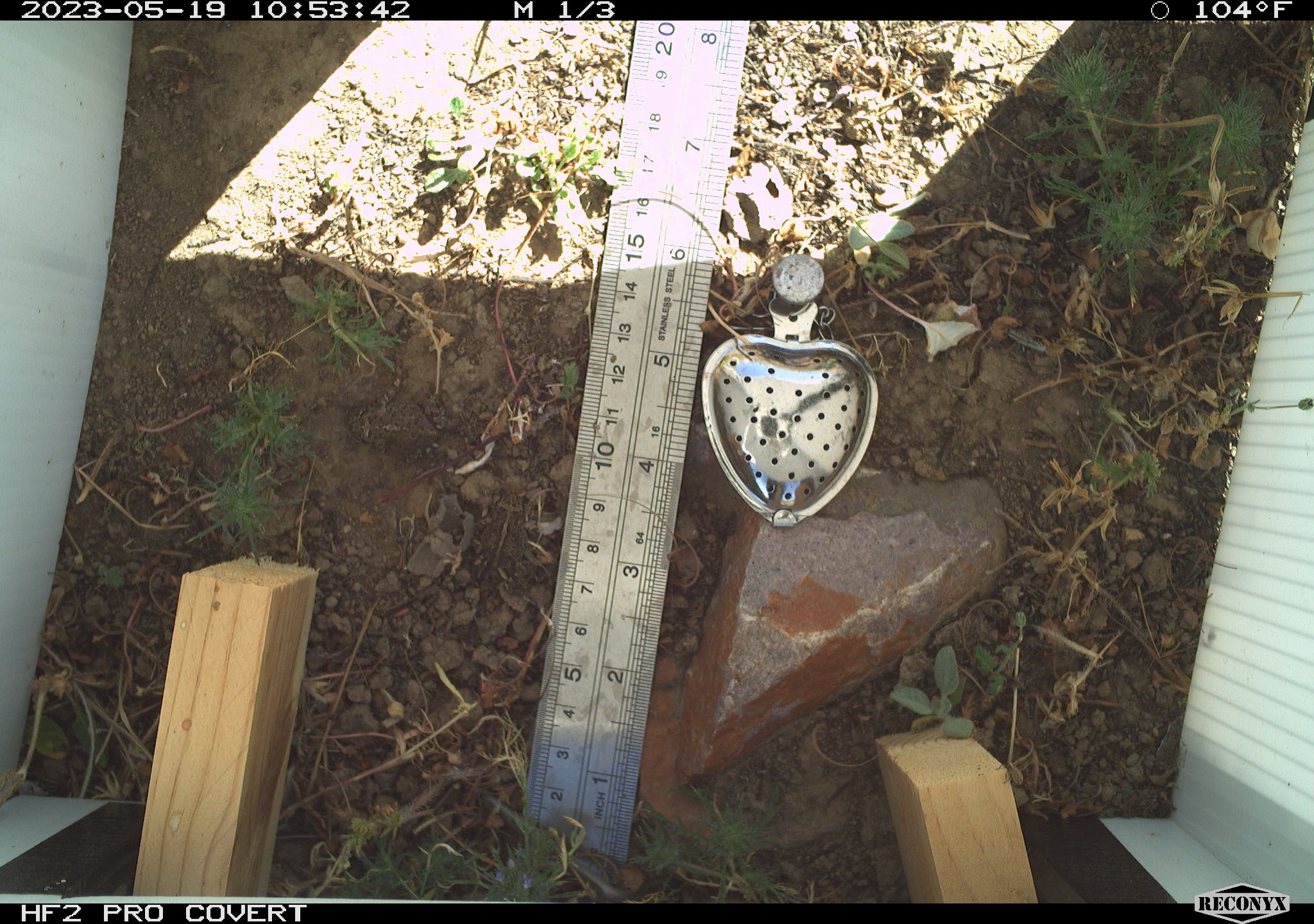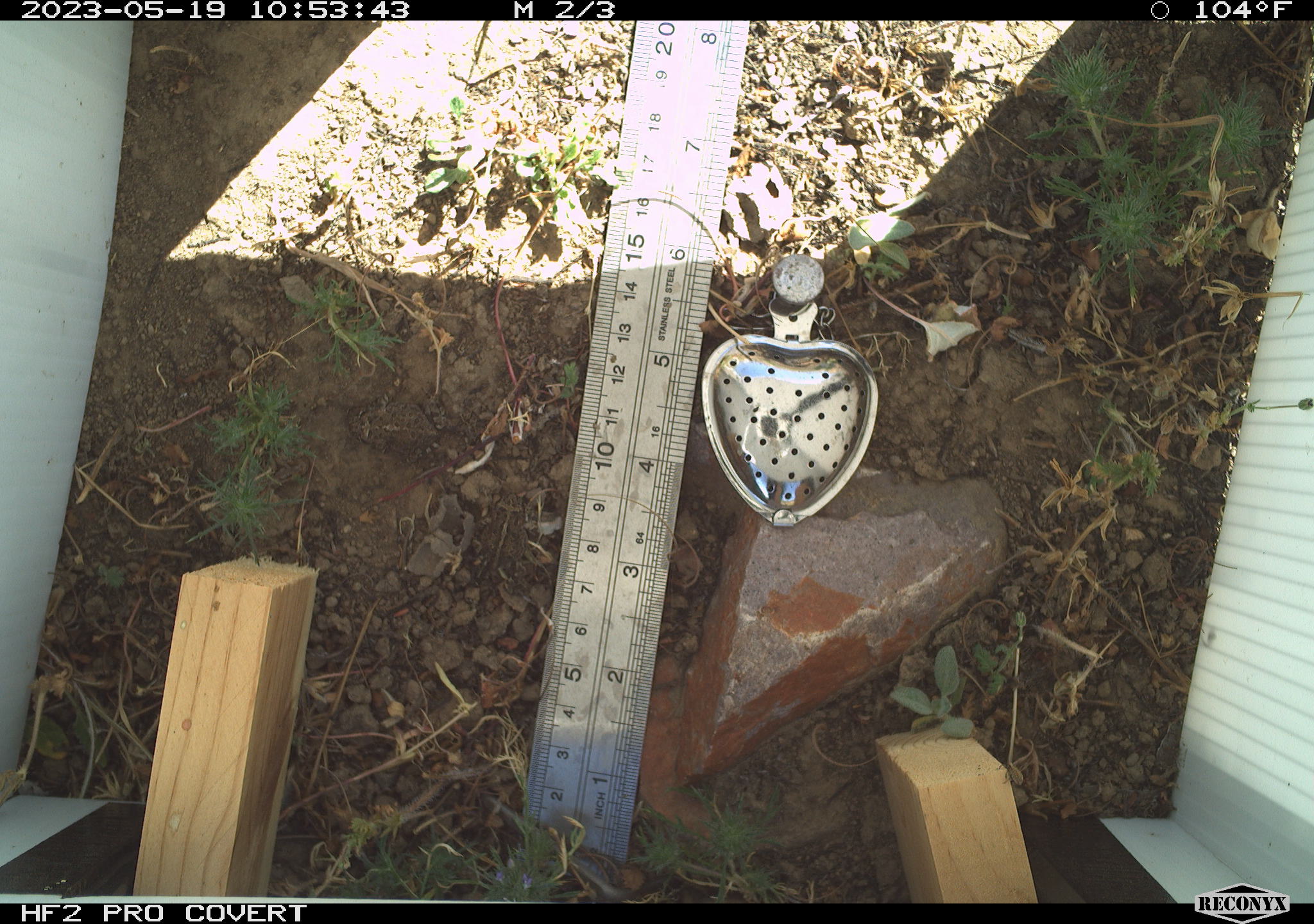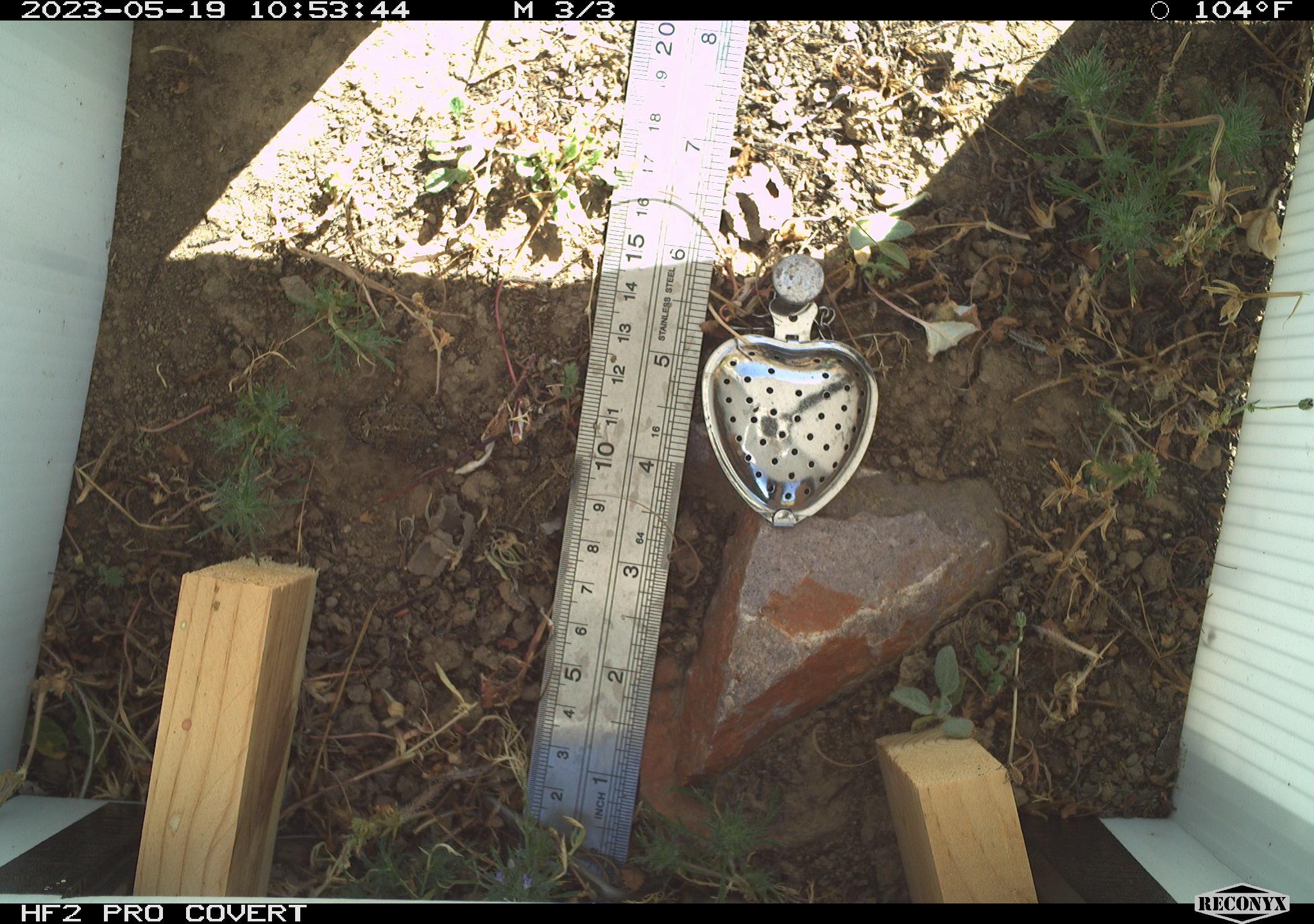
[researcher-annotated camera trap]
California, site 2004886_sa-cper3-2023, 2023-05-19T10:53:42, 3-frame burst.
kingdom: Animalia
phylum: Chordata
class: Amphibia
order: Anura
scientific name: Anura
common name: frogs